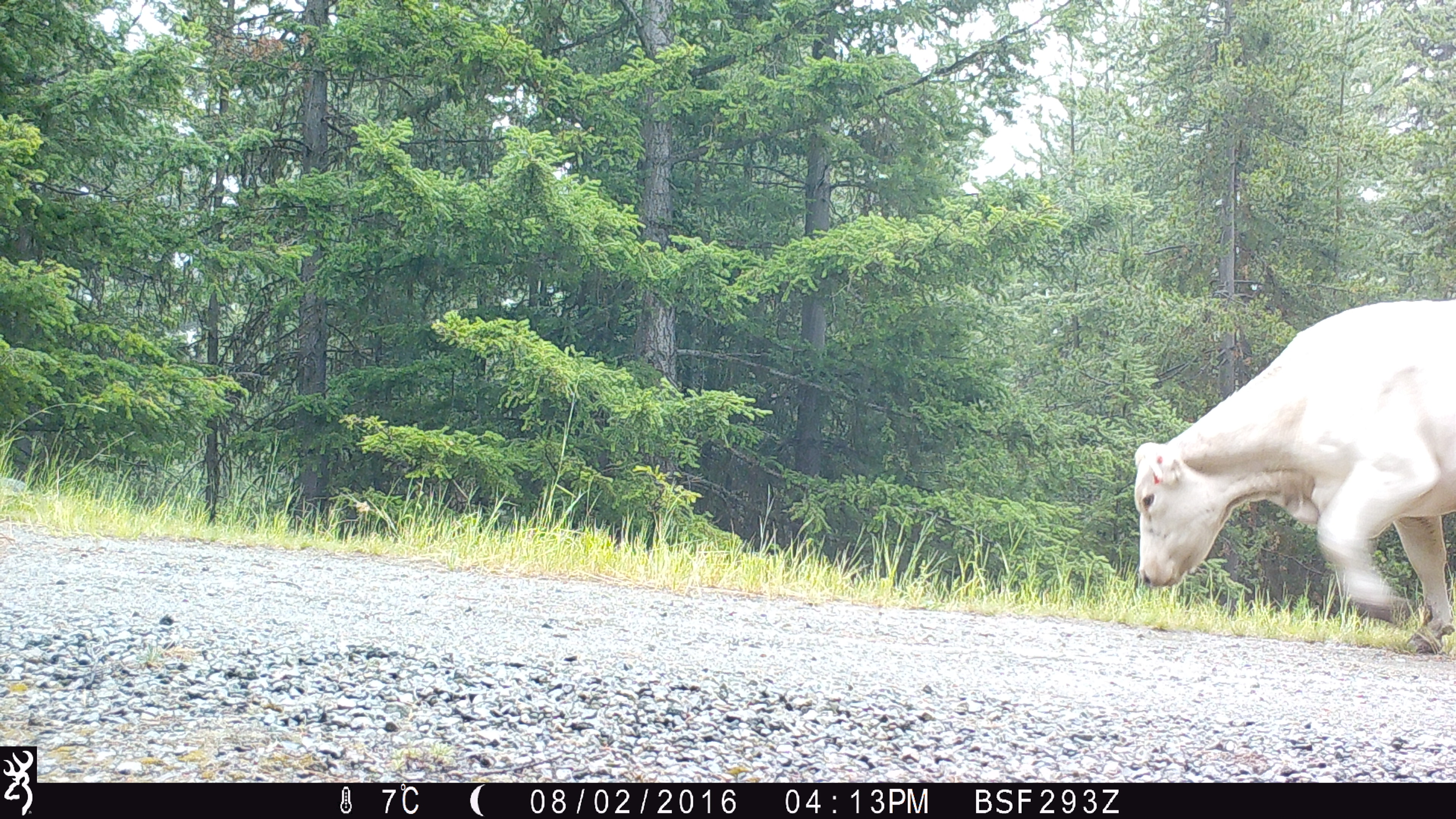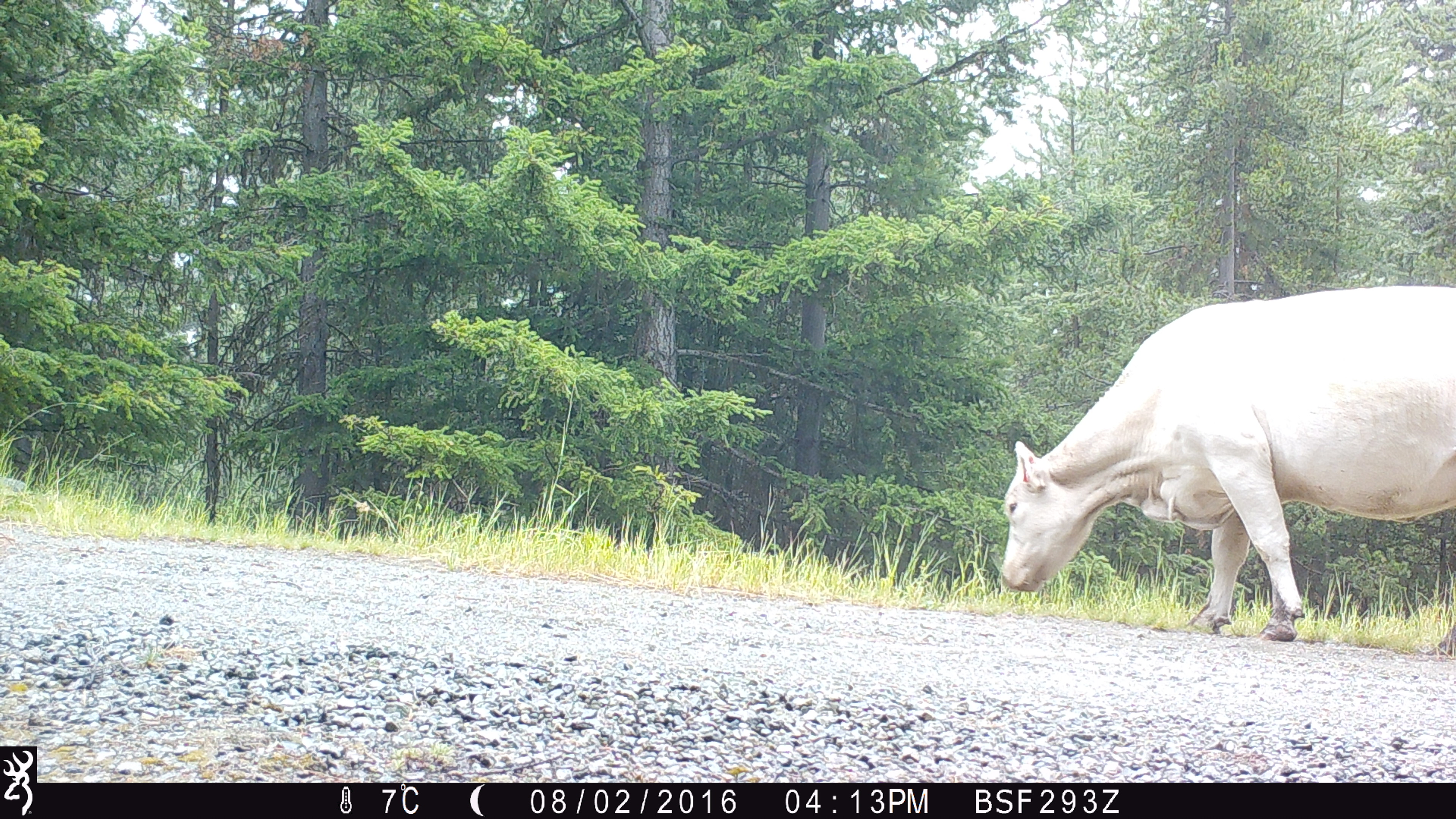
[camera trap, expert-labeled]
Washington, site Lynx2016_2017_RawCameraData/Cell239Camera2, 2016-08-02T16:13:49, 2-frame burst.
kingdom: Animalia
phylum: Chordata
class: Mammalia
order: Artiodactyla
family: Bovidae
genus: Bos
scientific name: Bos taurus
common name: domestic cattle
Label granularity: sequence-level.